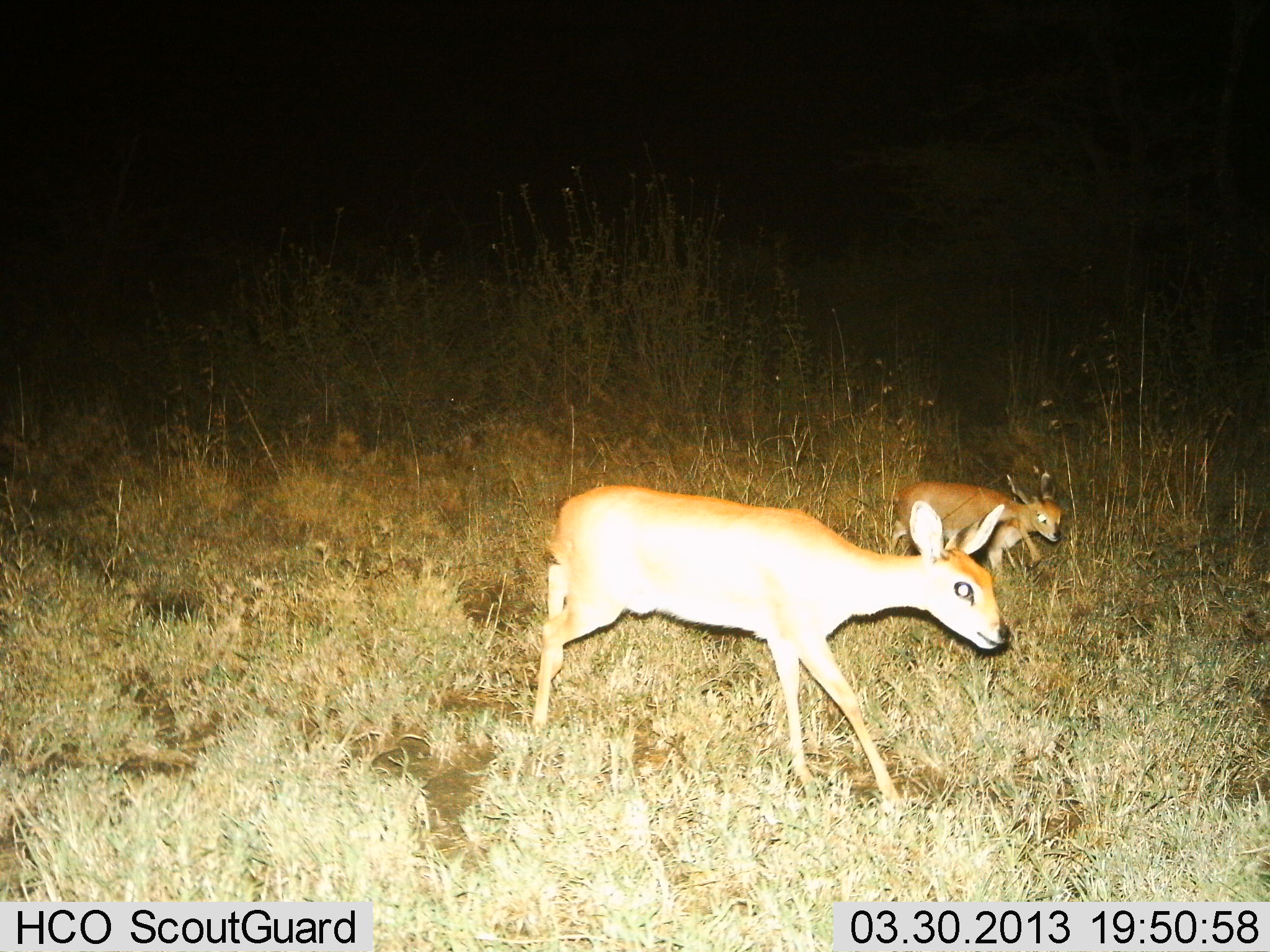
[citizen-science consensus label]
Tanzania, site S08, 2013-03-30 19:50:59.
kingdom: Animalia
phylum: Chordata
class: Mammalia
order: Artiodactyla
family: Bovidae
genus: Madoqua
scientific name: Madoqua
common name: dikdik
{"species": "dikdik (Madoqua)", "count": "2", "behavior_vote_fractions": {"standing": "26%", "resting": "5%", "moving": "68%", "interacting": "5%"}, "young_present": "53%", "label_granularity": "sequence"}